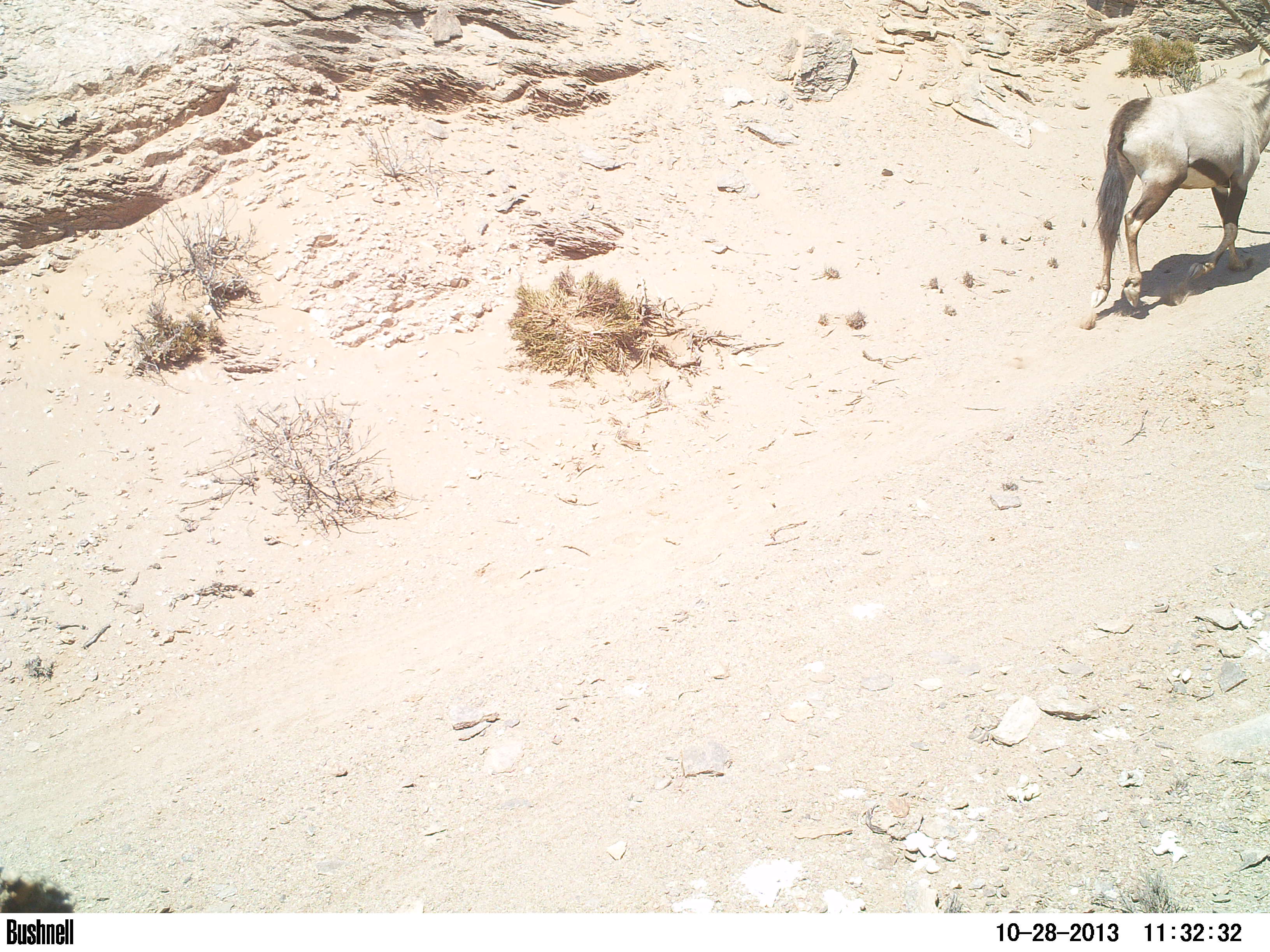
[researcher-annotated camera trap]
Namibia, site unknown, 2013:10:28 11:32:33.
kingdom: Animalia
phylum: Chordata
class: Mammalia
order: Artiodactyla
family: Bovidae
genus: Oryx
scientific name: Oryx gazella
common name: gemsbok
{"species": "Oryx gazella (gemsbok)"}